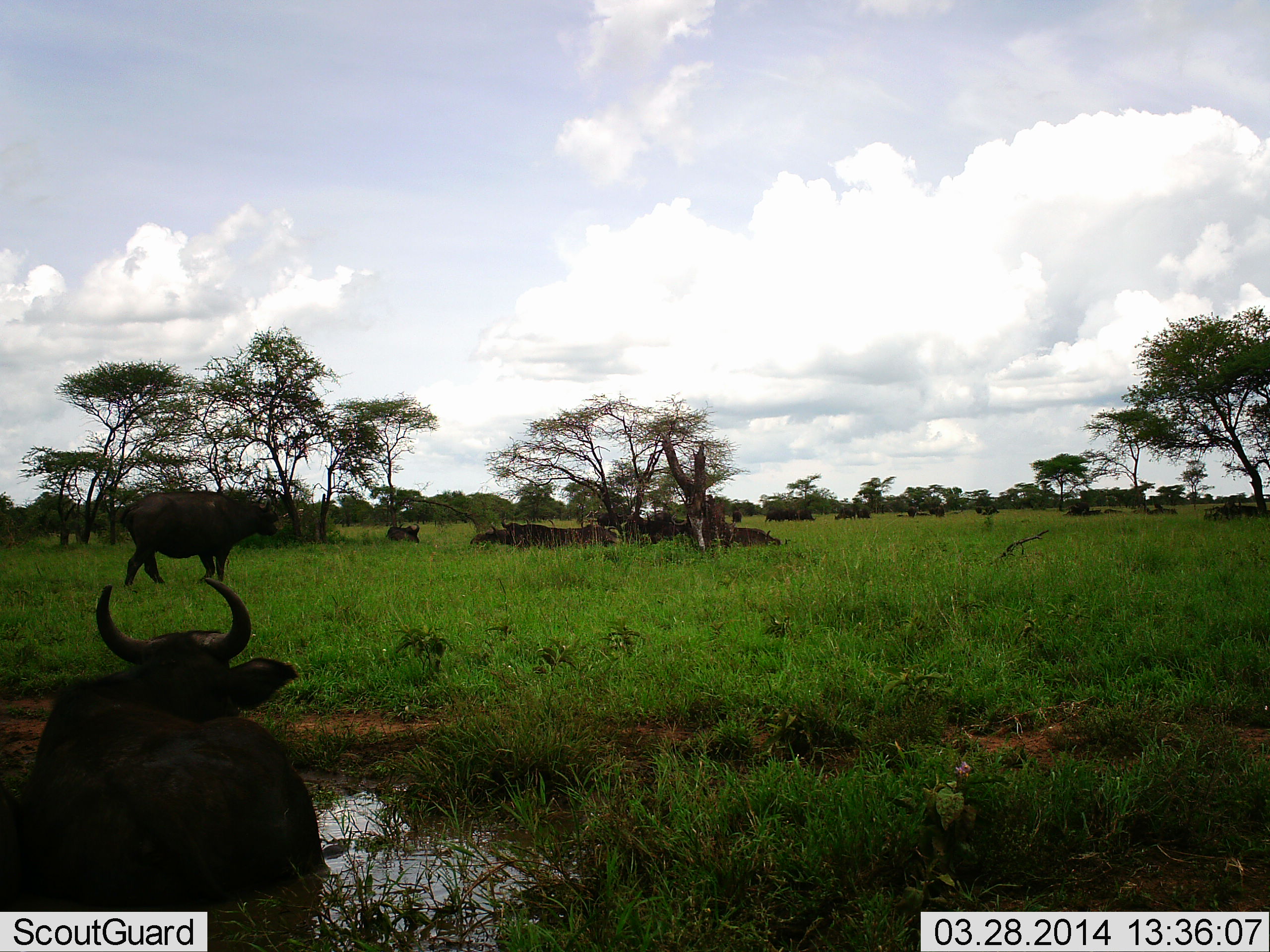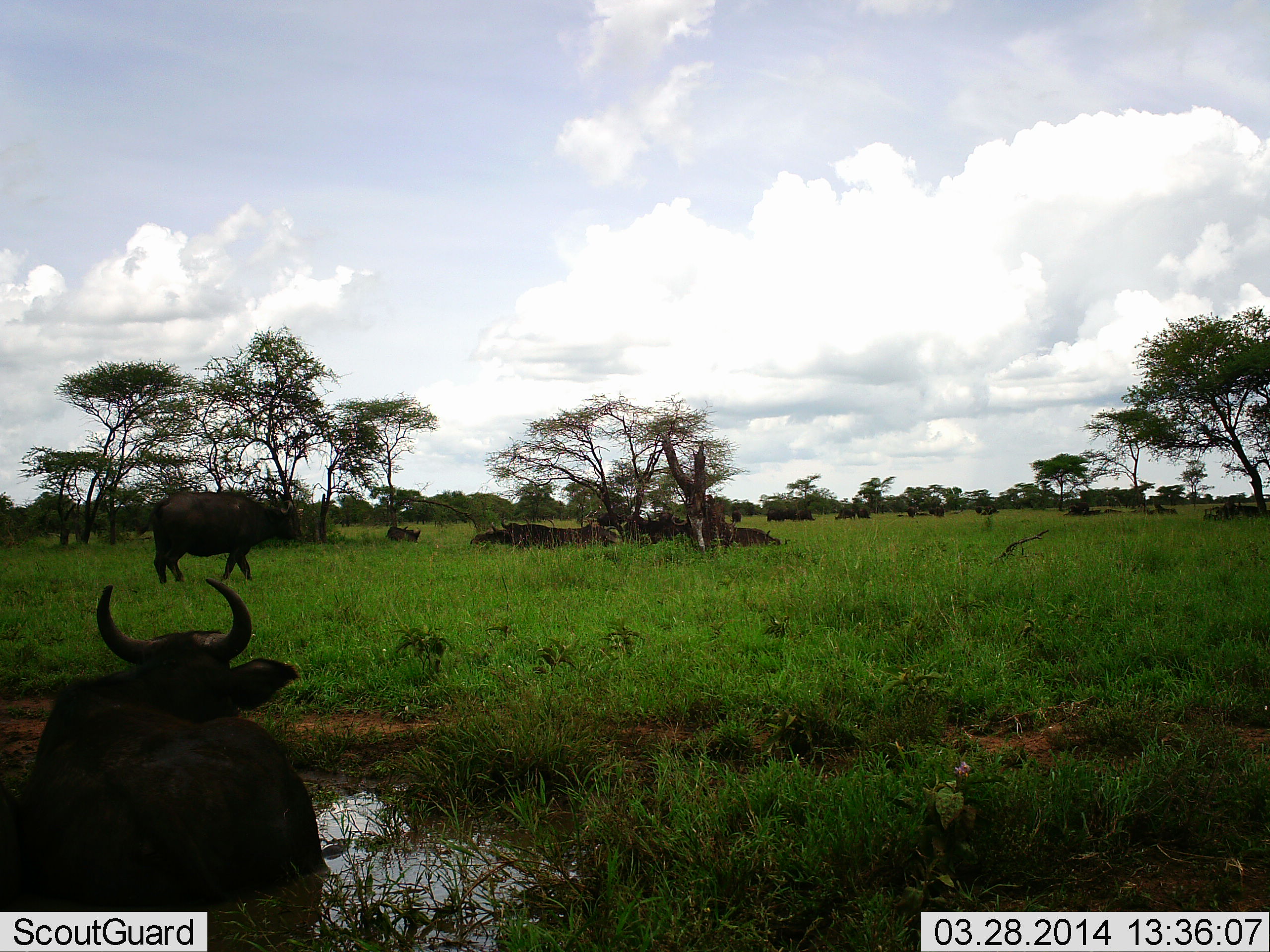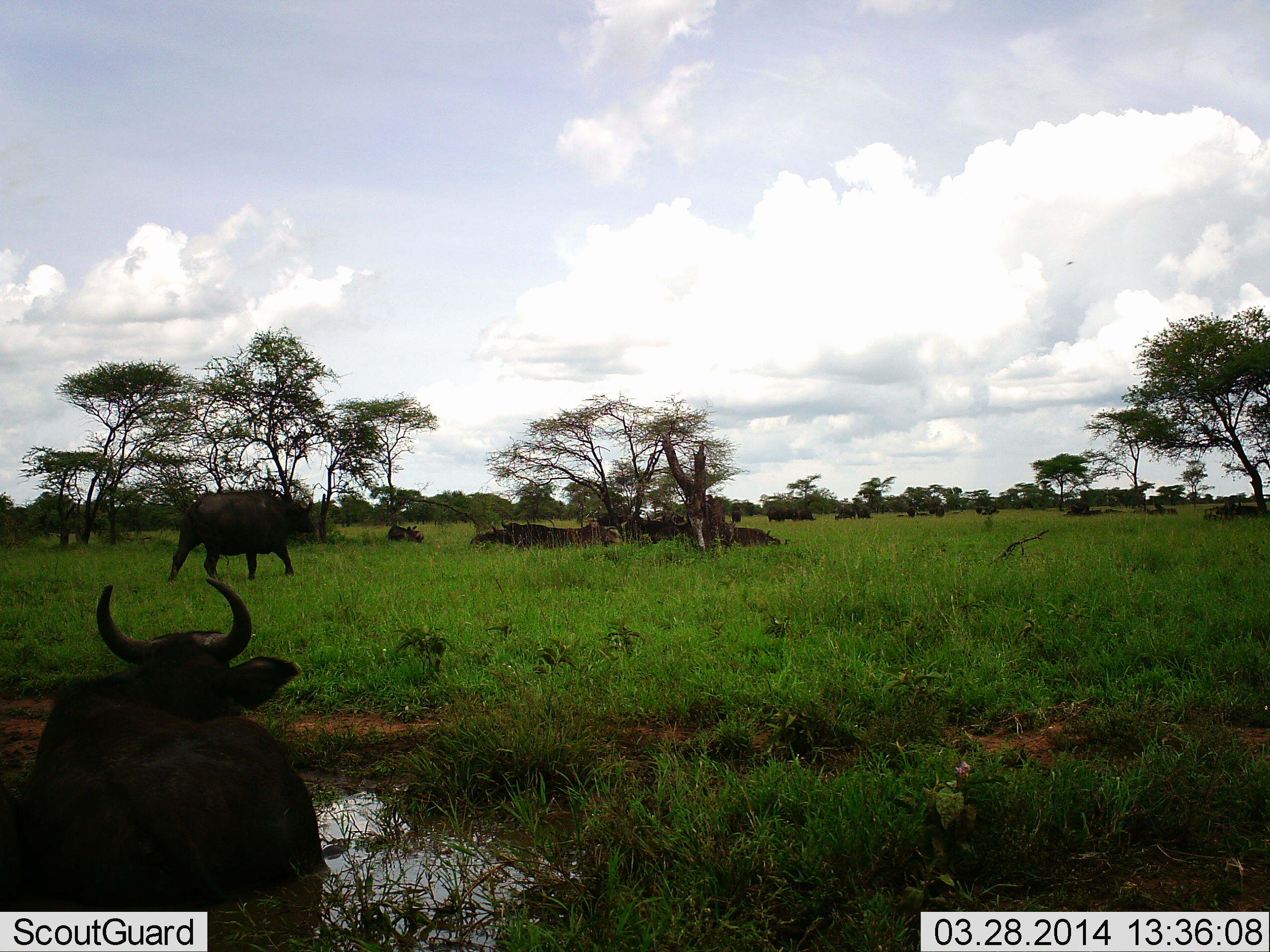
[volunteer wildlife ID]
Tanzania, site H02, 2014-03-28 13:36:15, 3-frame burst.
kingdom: Animalia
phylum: Chordata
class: Mammalia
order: Artiodactyla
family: Bovidae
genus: Syncerus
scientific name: Syncerus caffer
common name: cape buffalo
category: buffalo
Buffalo (cape buffalo) (Syncerus caffer), count 11-50. Behavior (volunteer vote fractions): standing 58%, resting 83%, moving 88%, interacting 0%. Young present (vote fraction): 0%. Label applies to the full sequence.